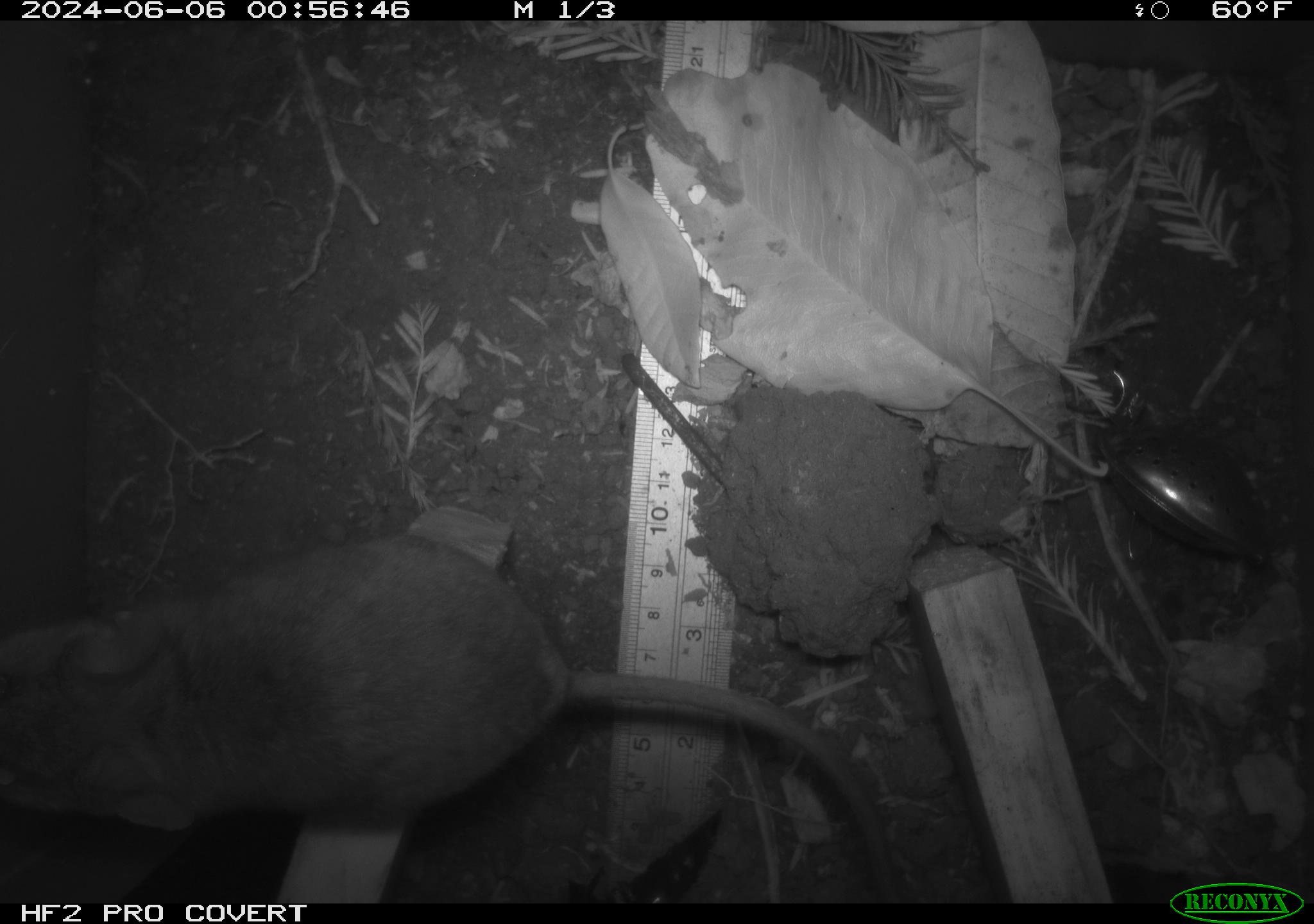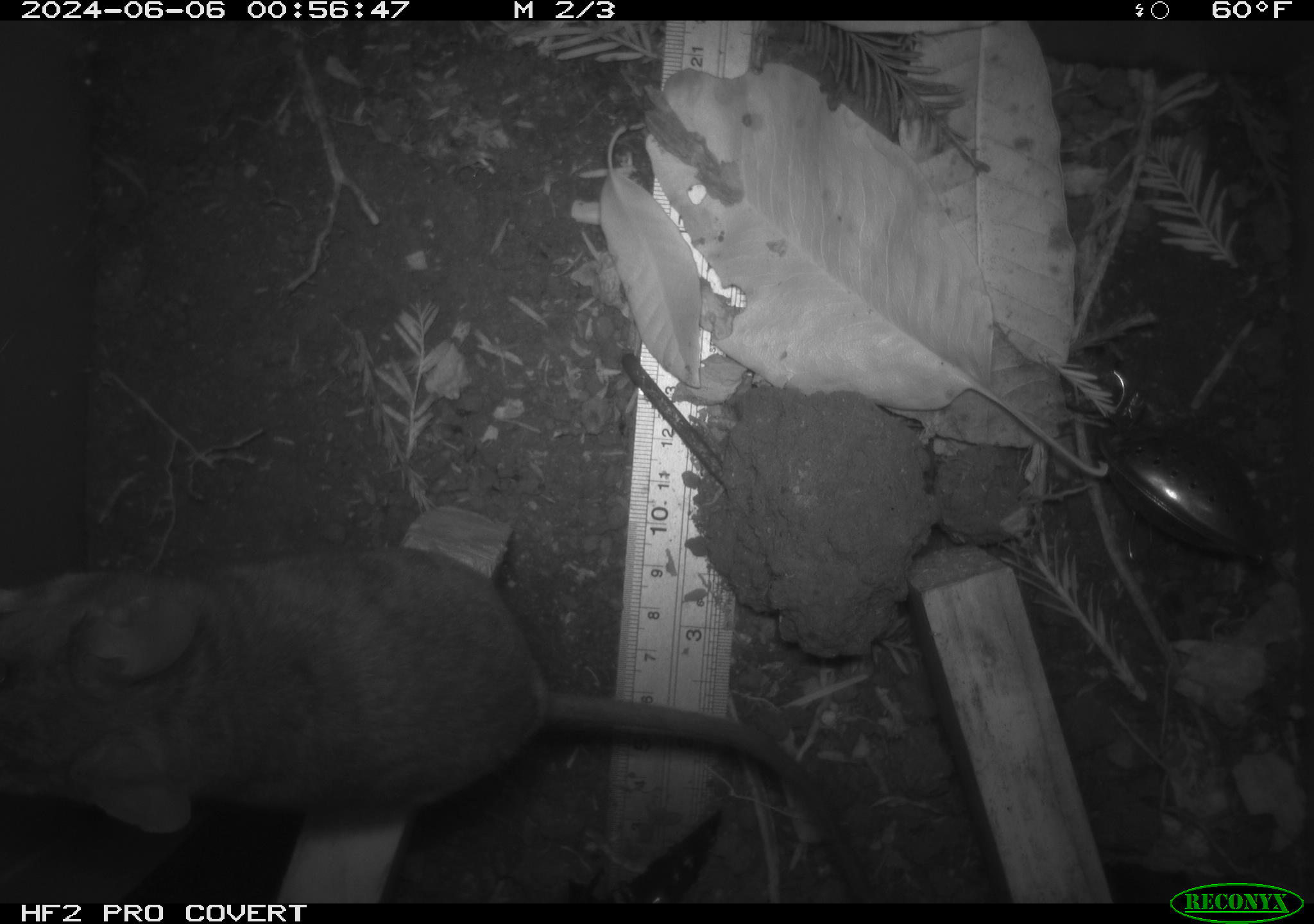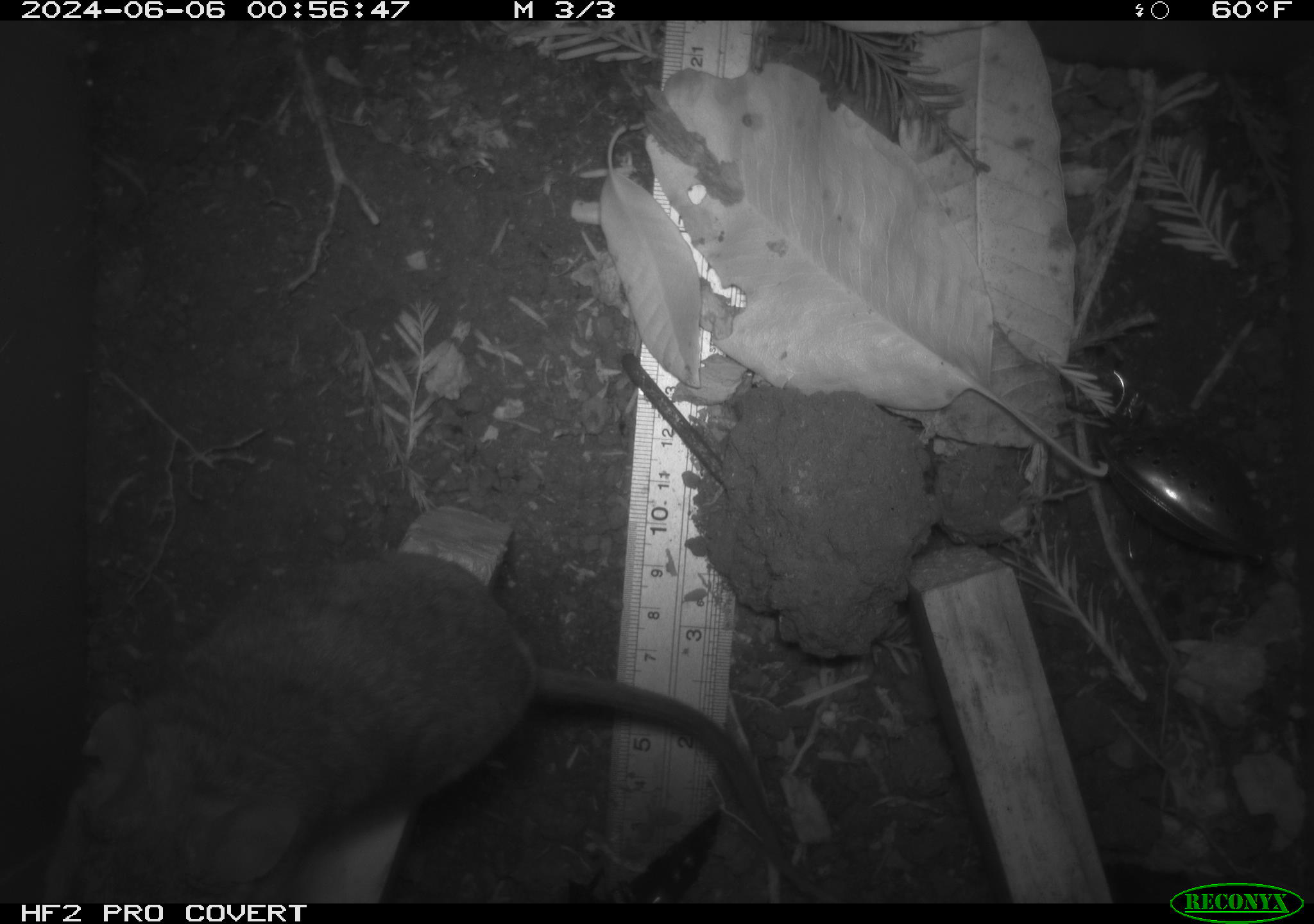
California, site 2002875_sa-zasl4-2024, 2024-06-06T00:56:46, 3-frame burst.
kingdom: Animalia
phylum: Chordata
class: Mammalia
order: Rodentia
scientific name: Rodentia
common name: rodent